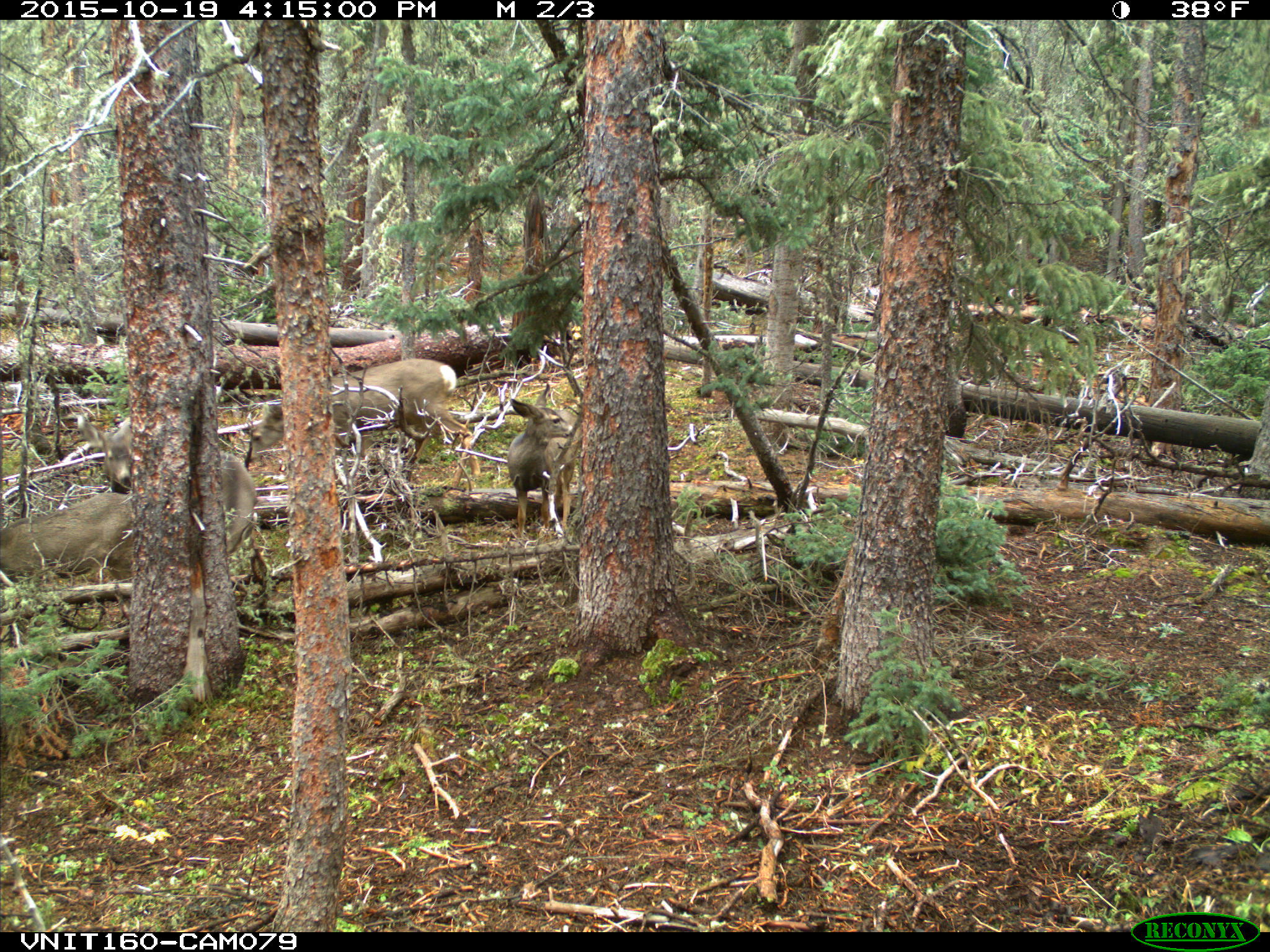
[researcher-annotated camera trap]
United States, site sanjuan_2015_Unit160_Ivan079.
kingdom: Animalia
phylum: Chordata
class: Mammalia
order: Artiodactyla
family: Cervidae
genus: Odocoileus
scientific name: Odocoileus hemionus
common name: mule deer